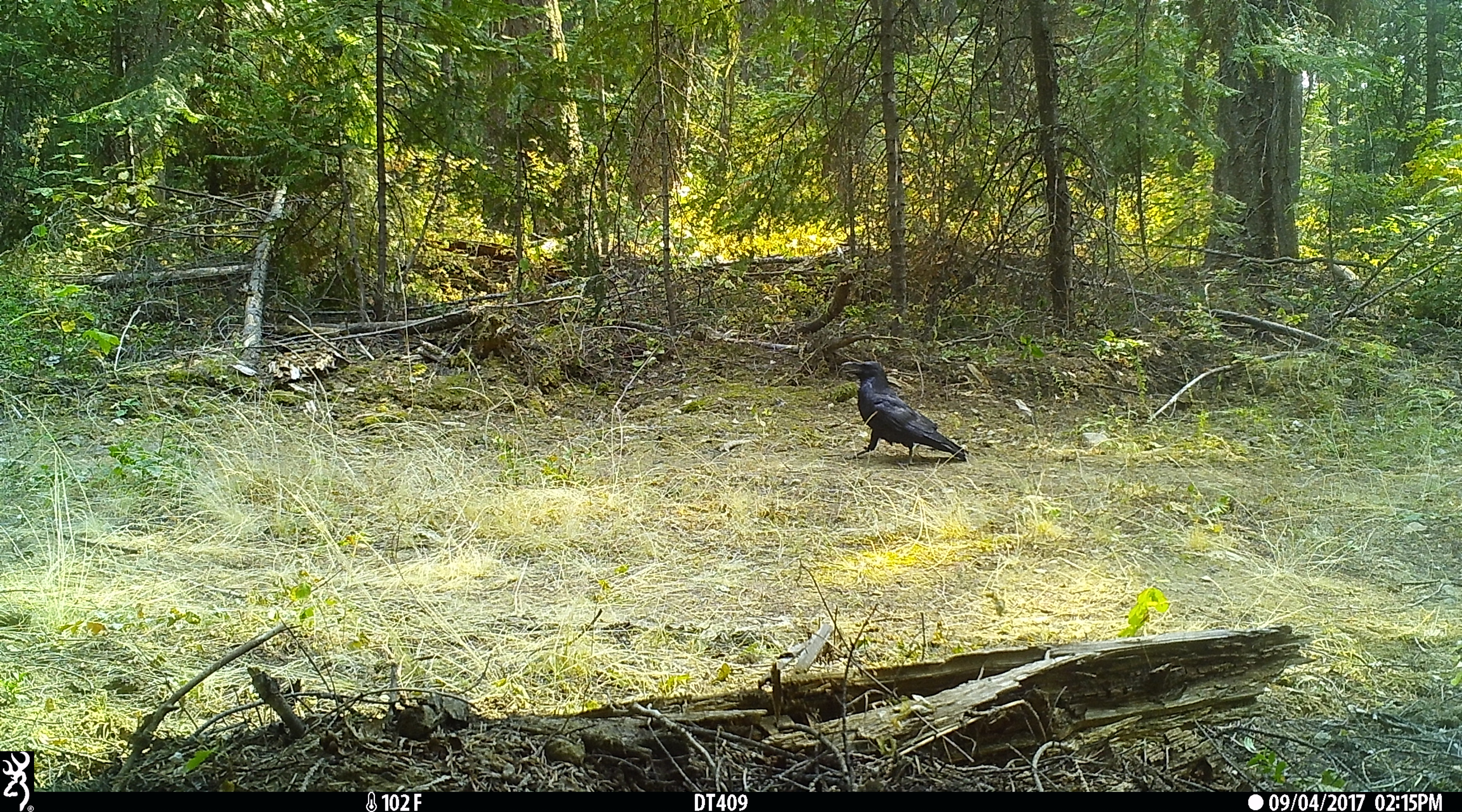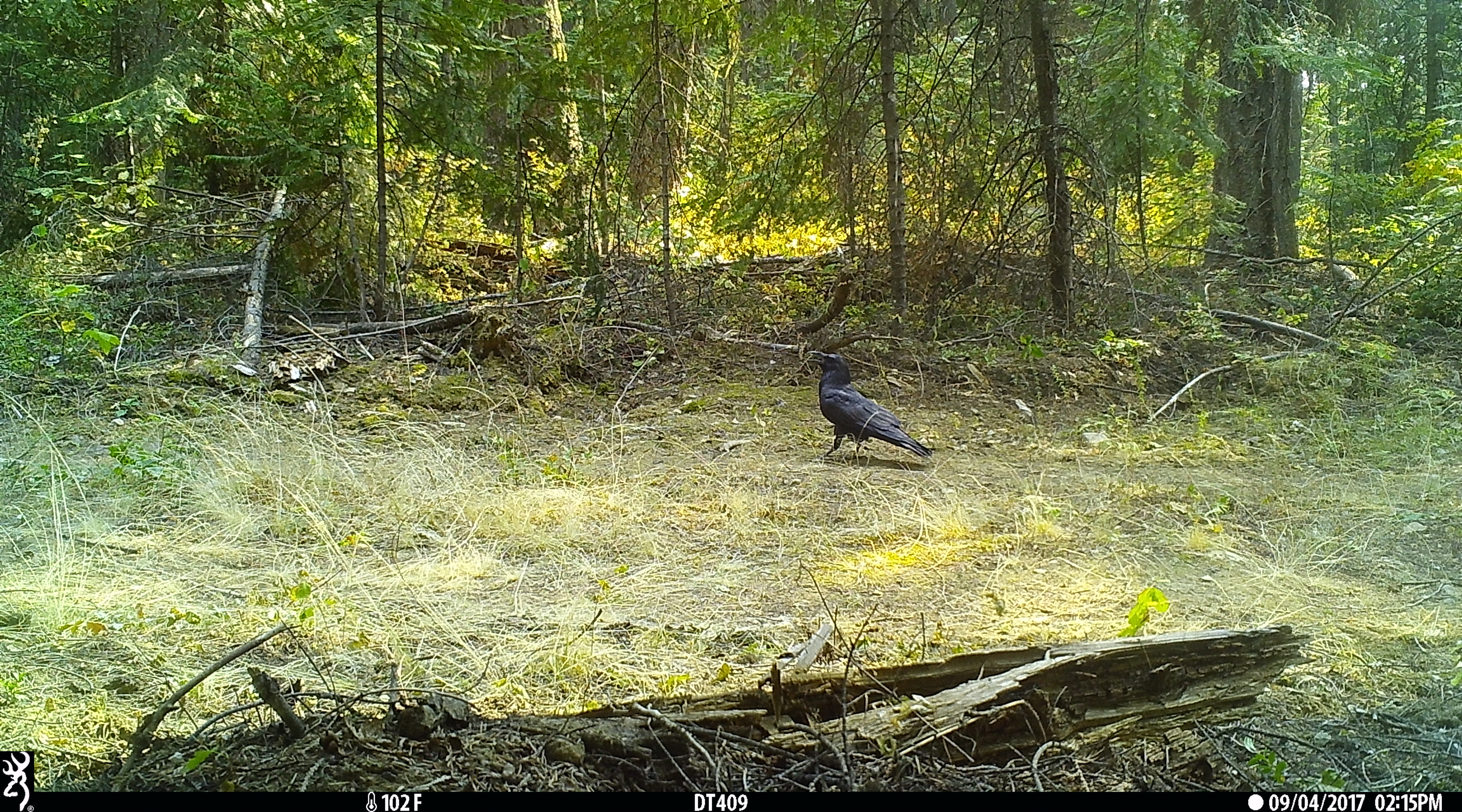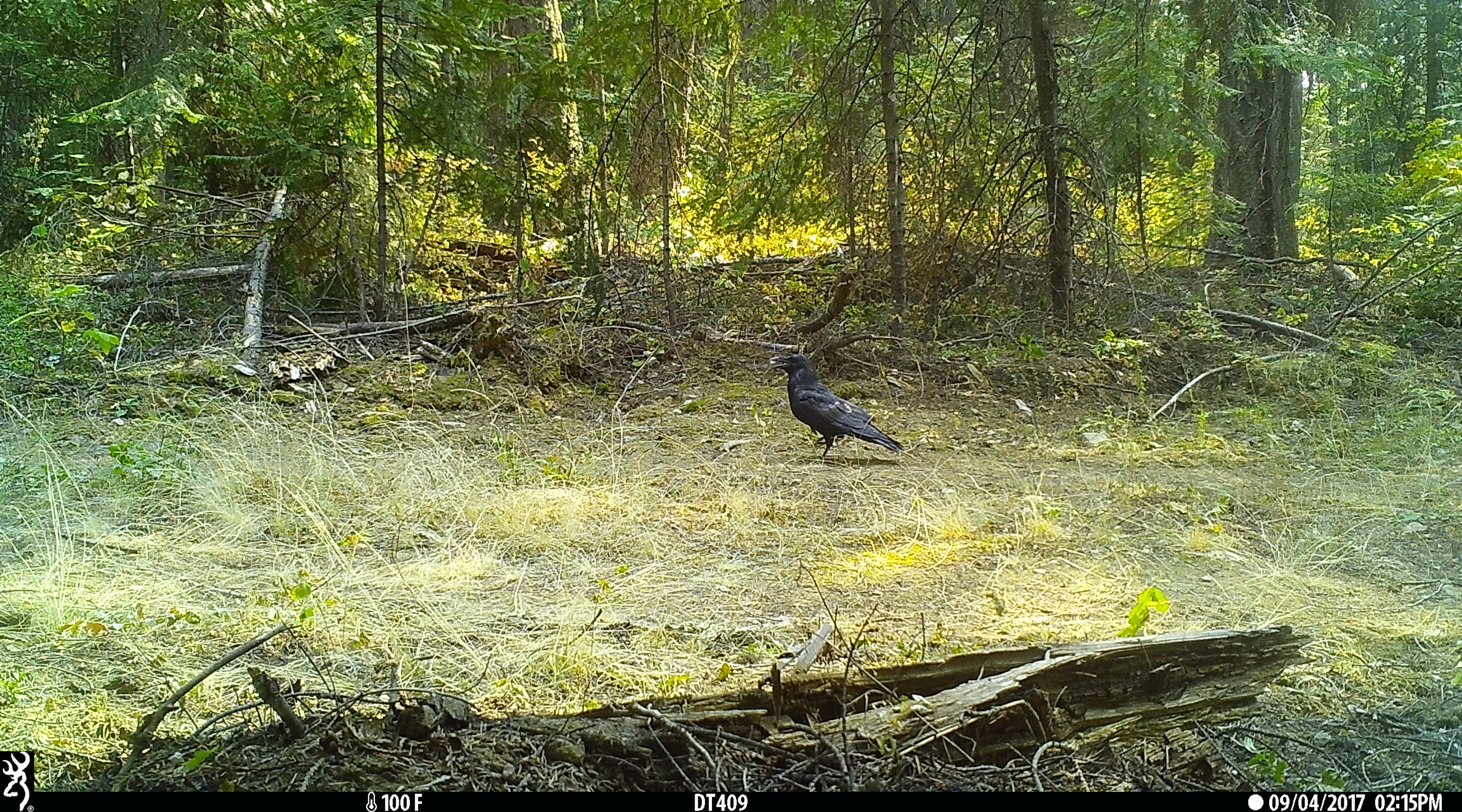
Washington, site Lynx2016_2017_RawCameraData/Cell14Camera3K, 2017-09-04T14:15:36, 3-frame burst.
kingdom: Animalia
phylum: Chordata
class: Aves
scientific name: Aves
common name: birds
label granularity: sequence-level